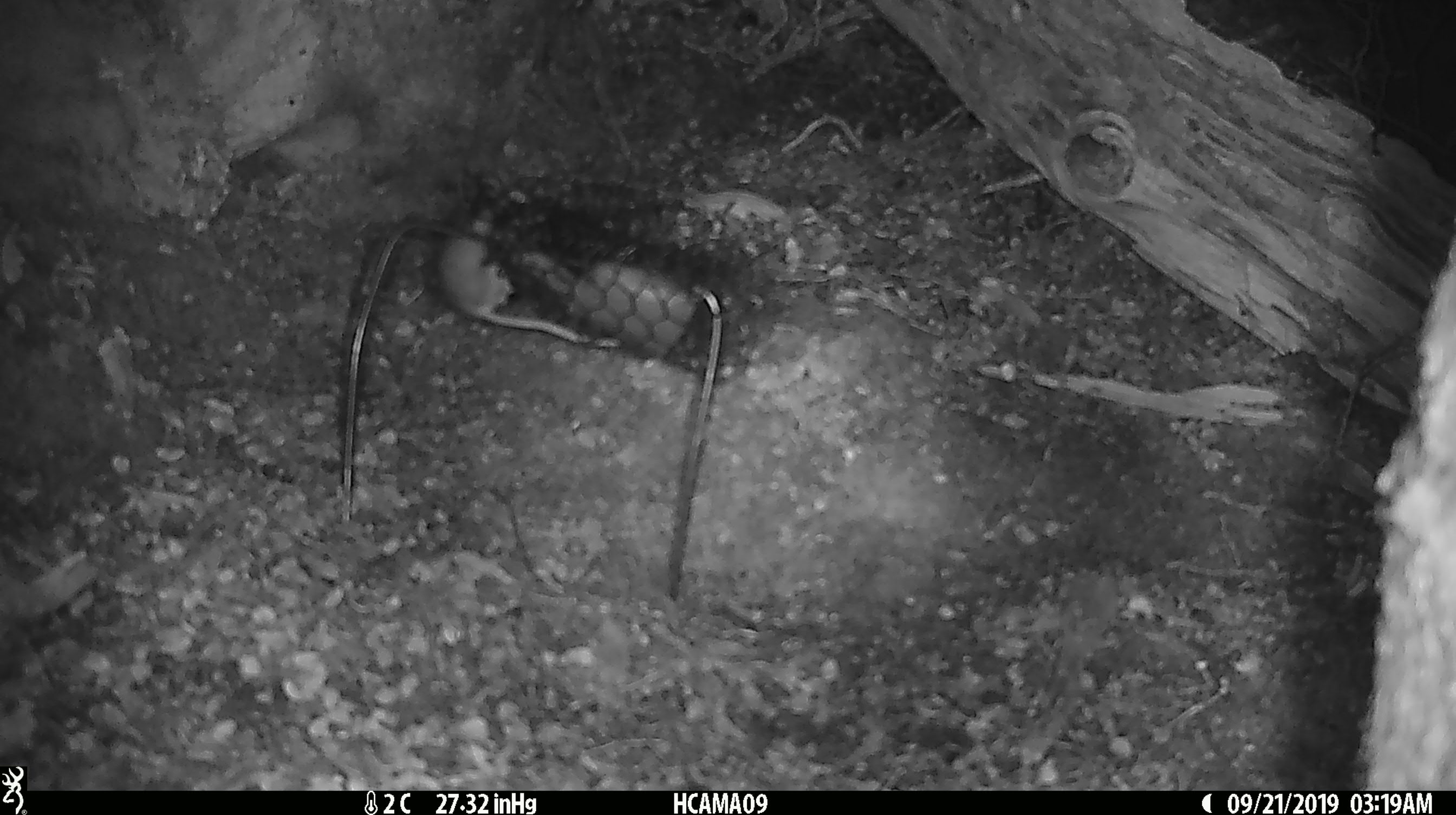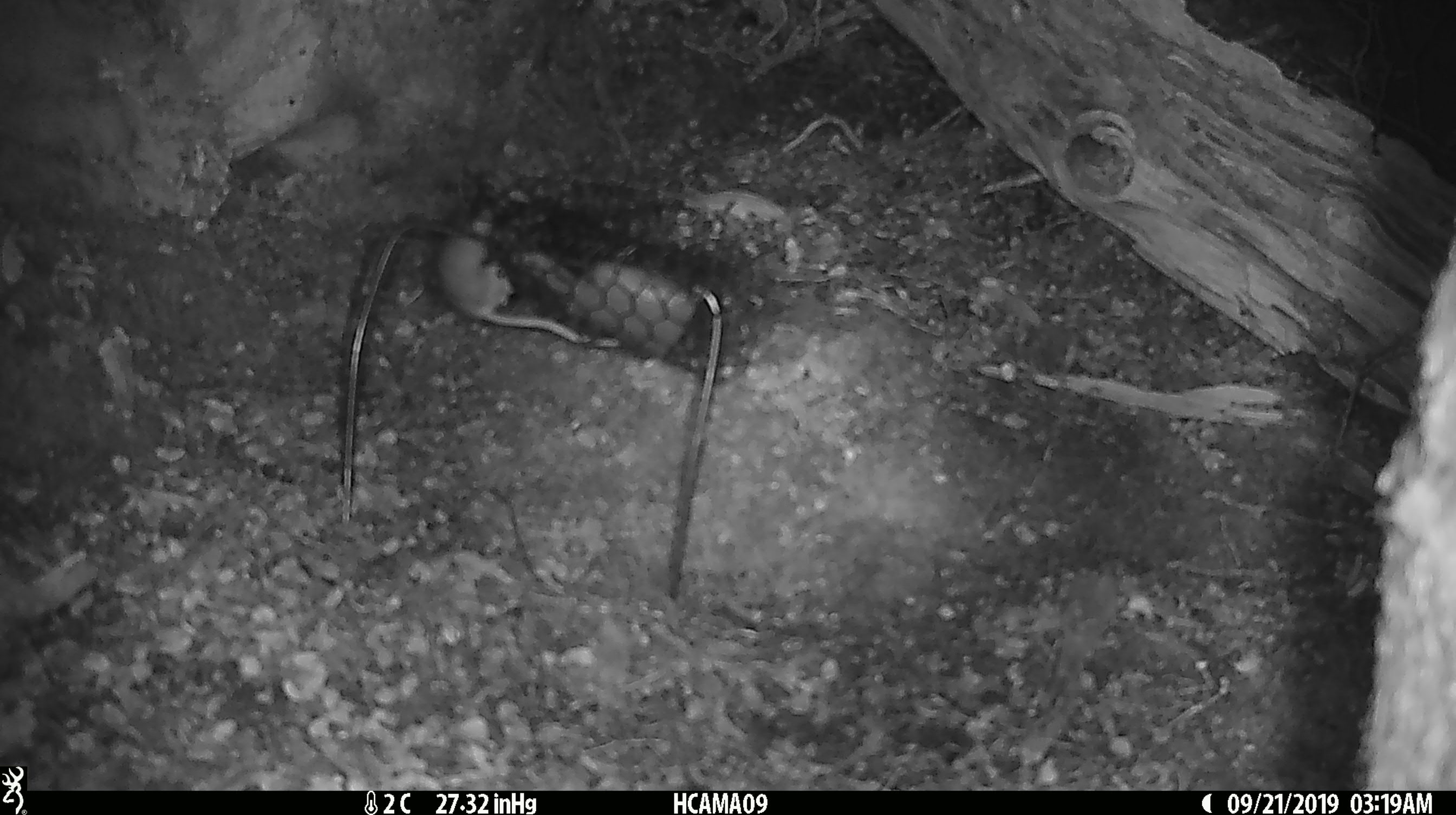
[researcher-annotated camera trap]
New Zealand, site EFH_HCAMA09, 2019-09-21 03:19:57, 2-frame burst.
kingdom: Animalia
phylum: Chordata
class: Mammalia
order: Rodentia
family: Muridae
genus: Mus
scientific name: Mus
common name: mouse